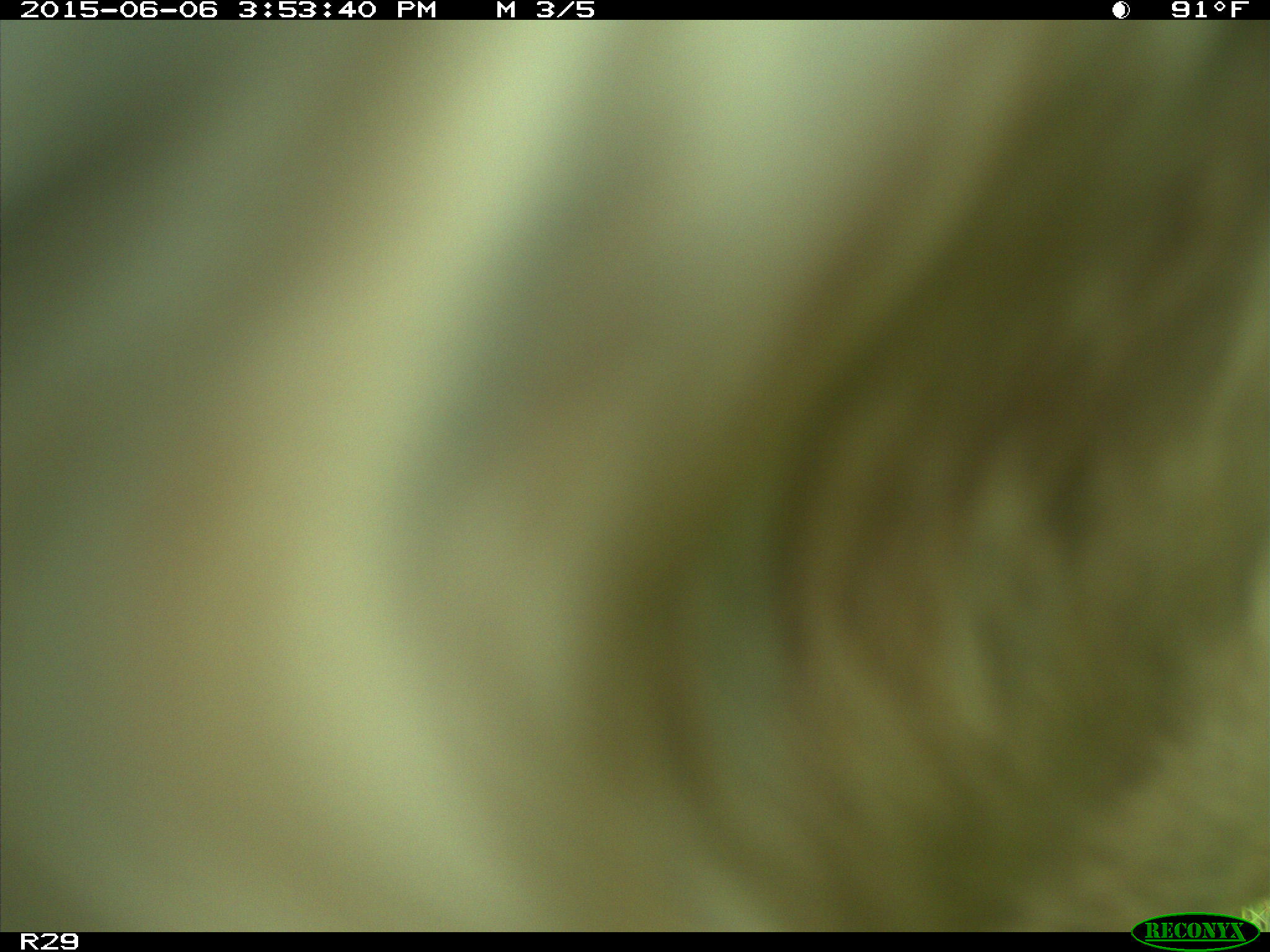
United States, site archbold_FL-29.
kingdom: Animalia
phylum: Chordata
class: Mammalia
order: Artiodactyla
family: Bovidae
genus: Bos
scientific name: Bos taurus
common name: domestic cow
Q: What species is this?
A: Bos taurus (domestic cow).